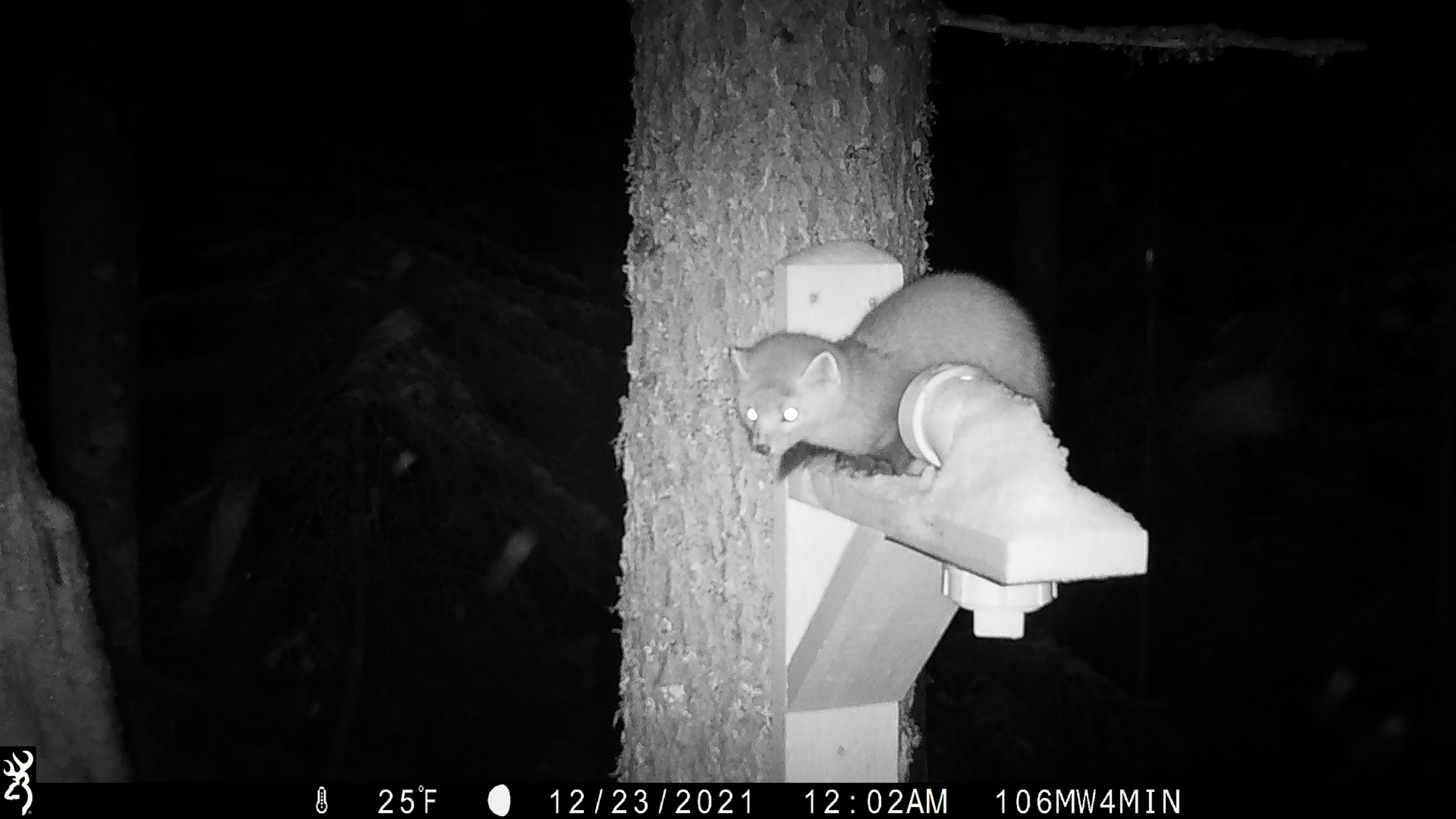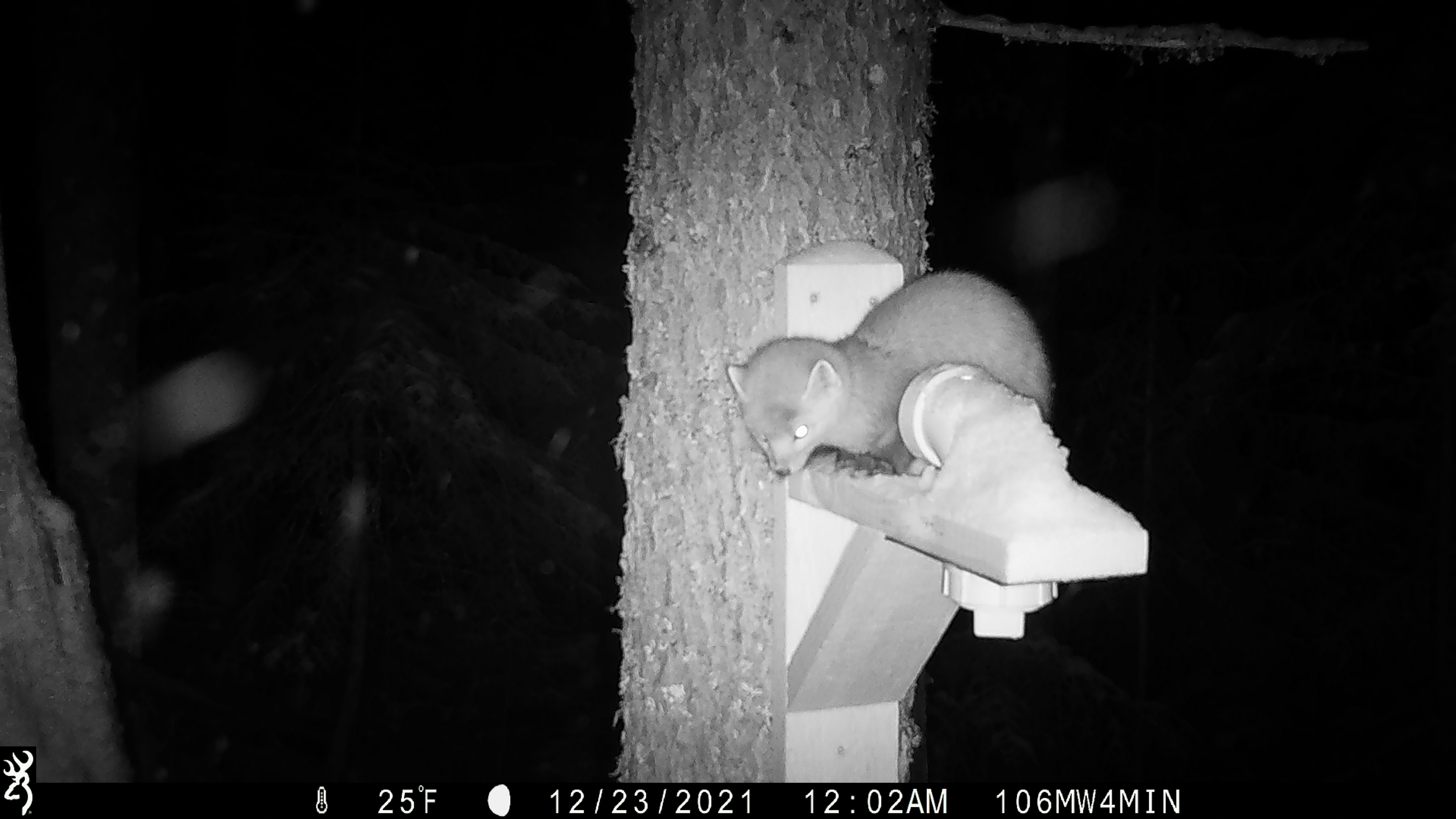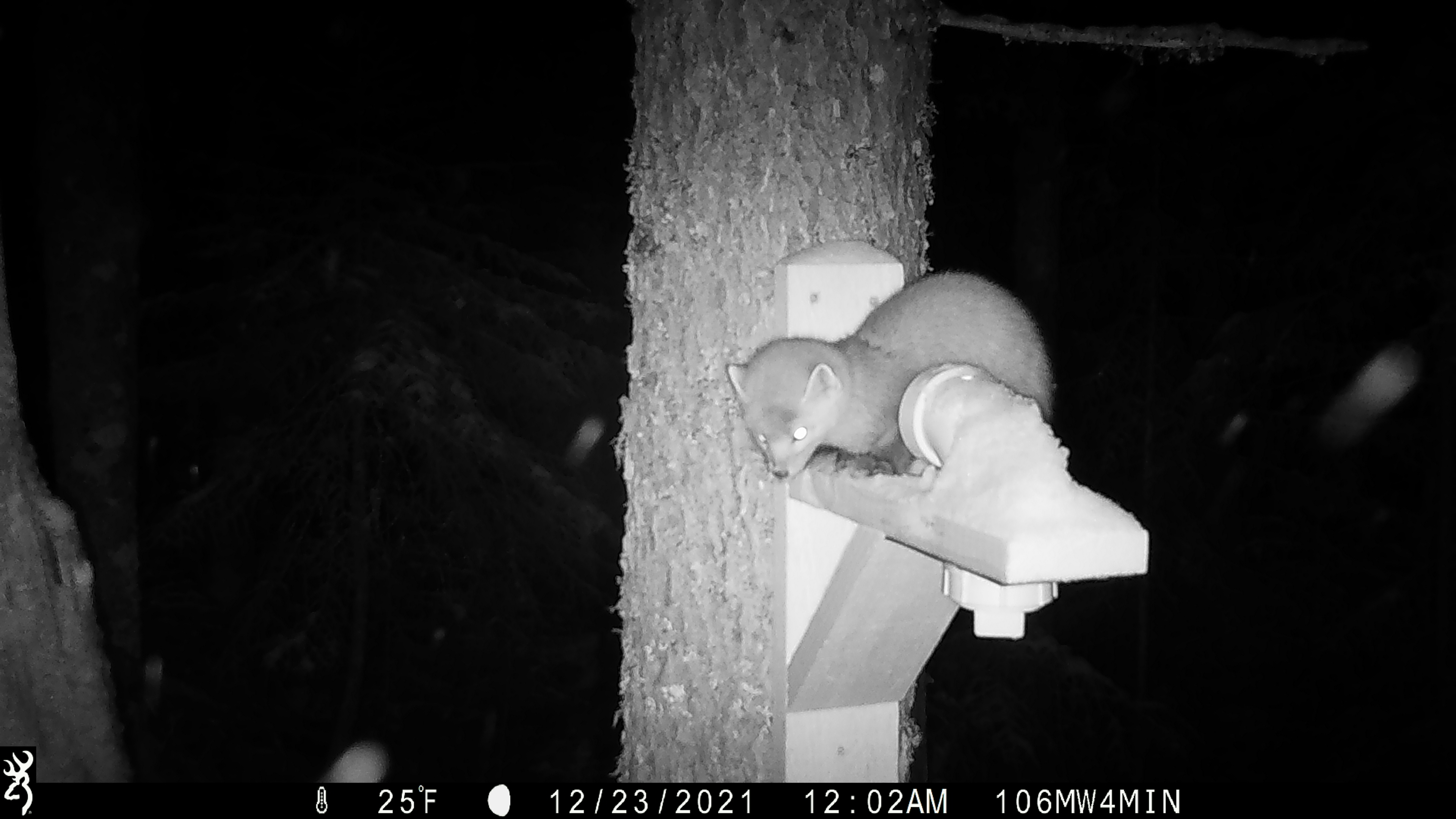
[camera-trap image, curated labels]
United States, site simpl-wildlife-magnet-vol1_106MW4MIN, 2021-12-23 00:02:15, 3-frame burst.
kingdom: Animalia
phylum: Chordata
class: Mammalia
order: Carnivora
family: Mustelidae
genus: Martes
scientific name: Martes americana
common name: american marten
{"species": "american marten (Martes americana)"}